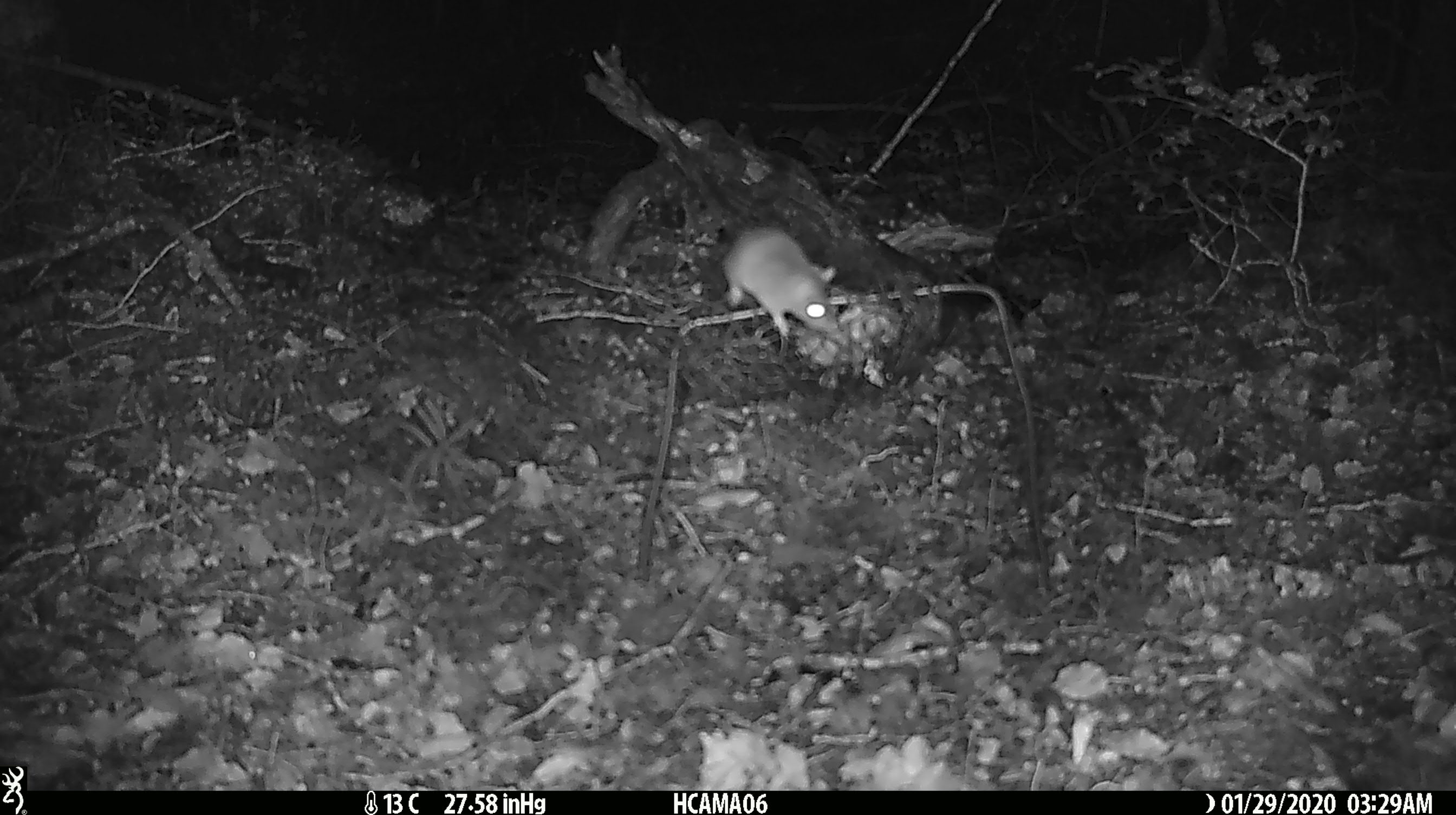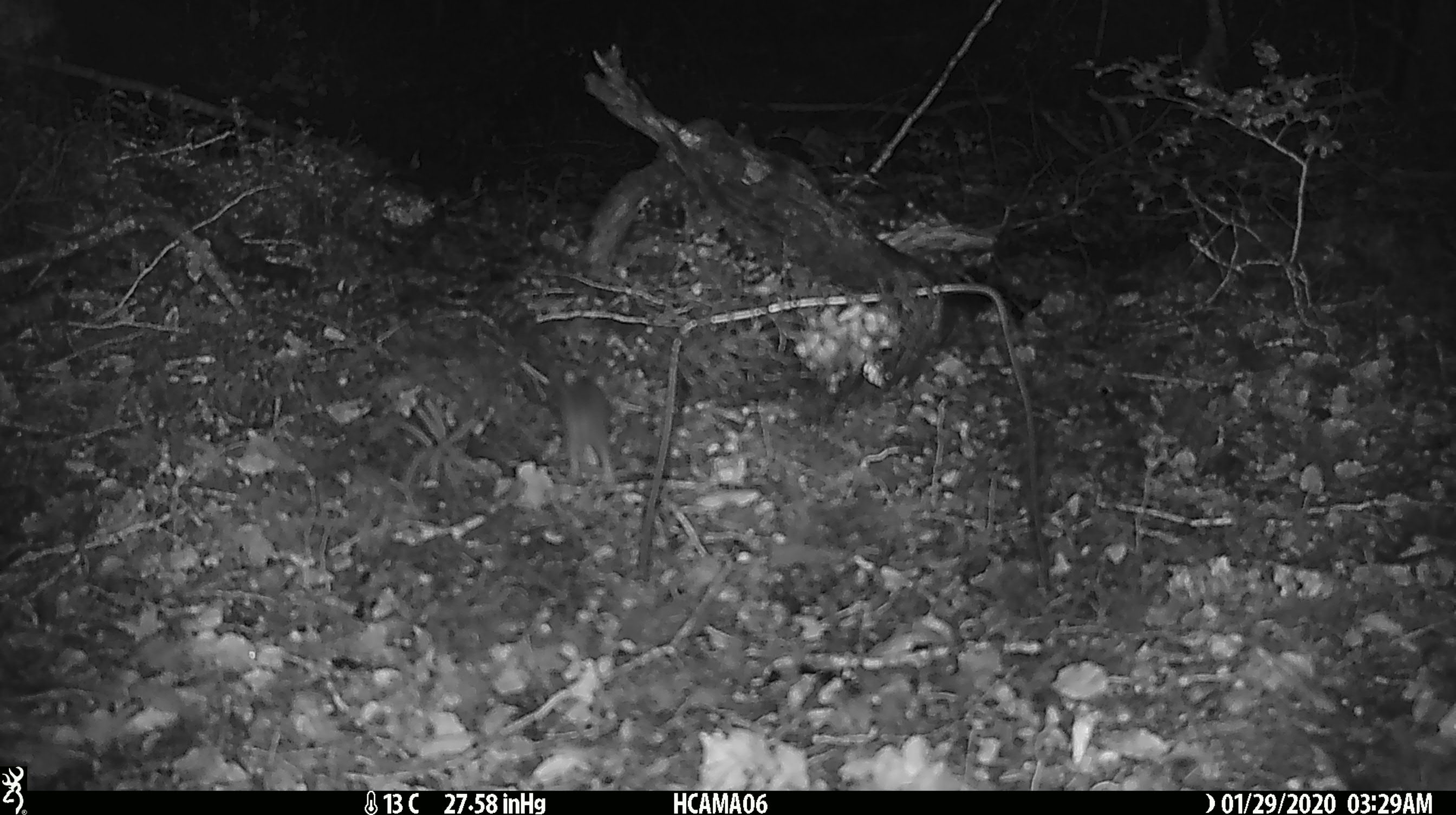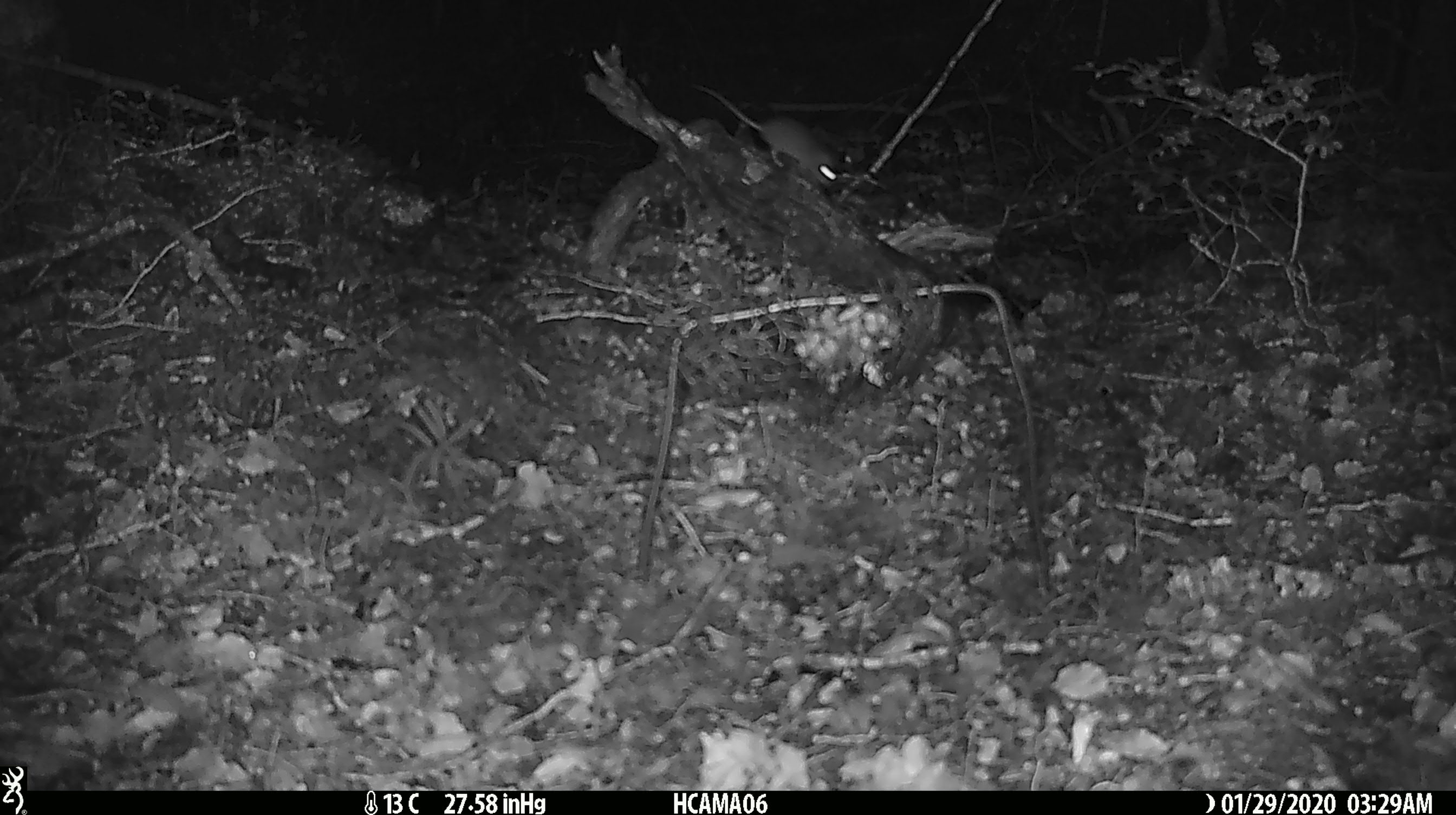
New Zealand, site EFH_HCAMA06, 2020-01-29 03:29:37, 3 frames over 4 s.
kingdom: Animalia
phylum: Chordata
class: Mammalia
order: Rodentia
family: Muridae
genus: Mus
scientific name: Mus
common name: mouse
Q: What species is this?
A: Mouse (Mus).